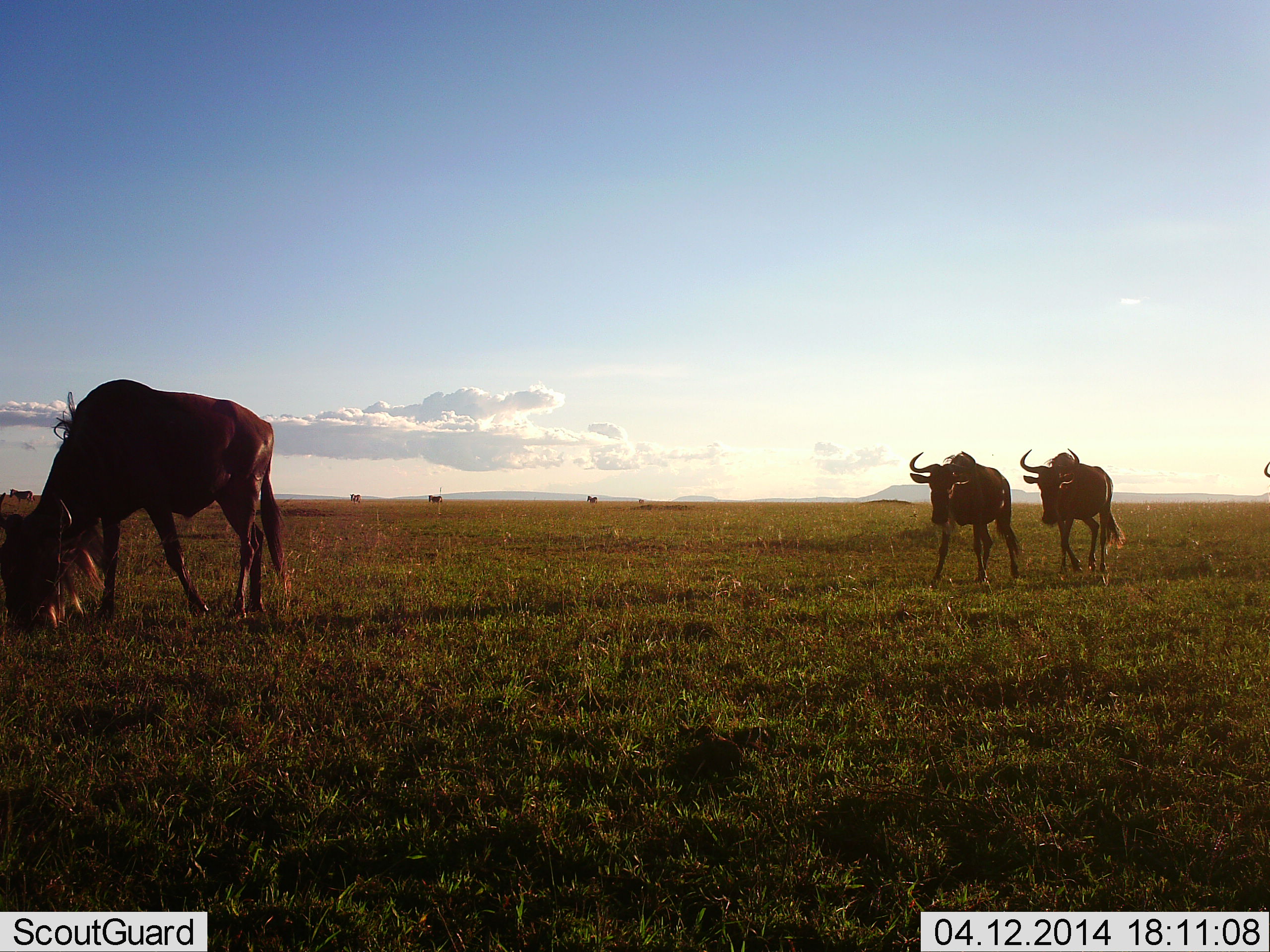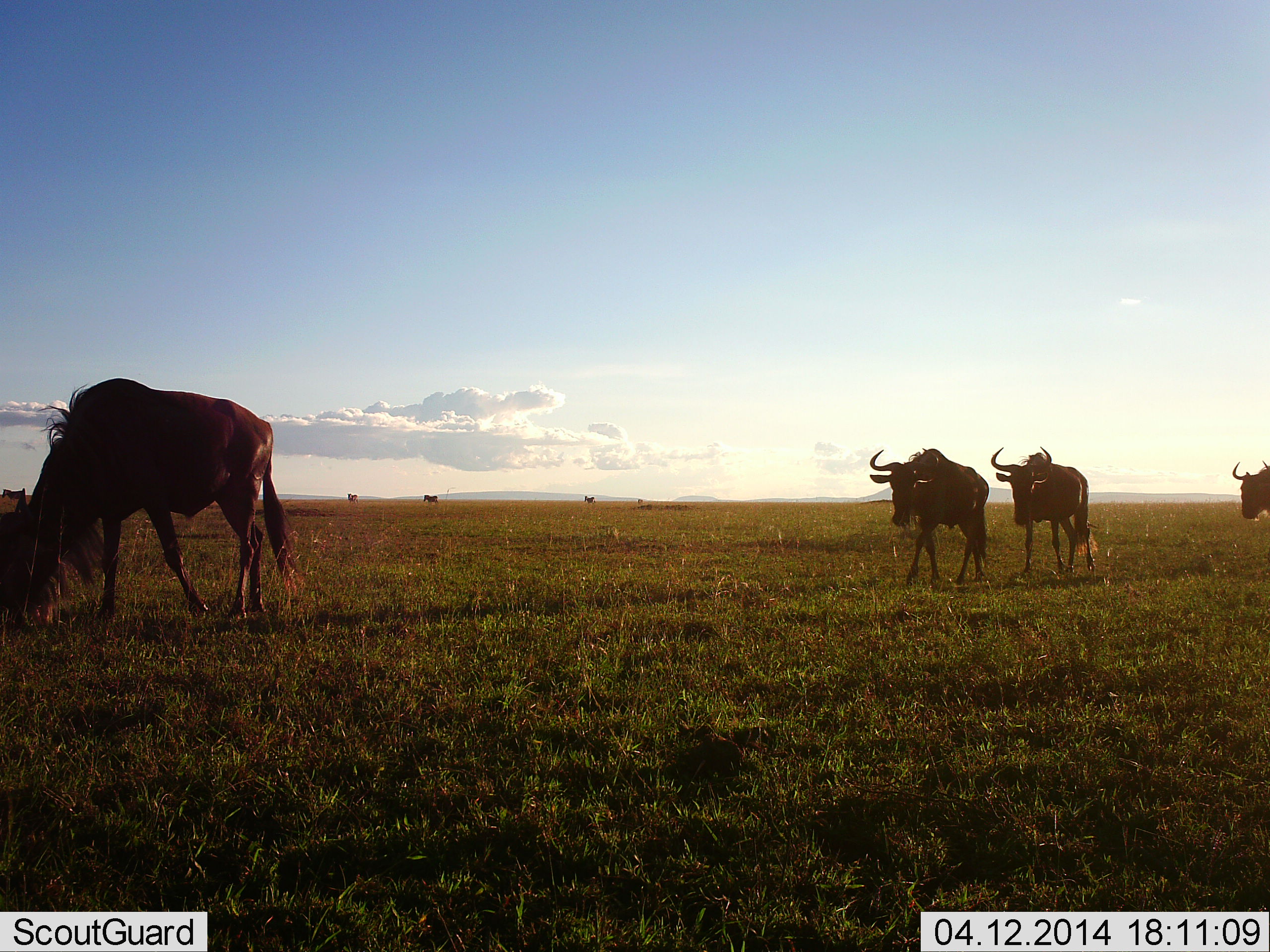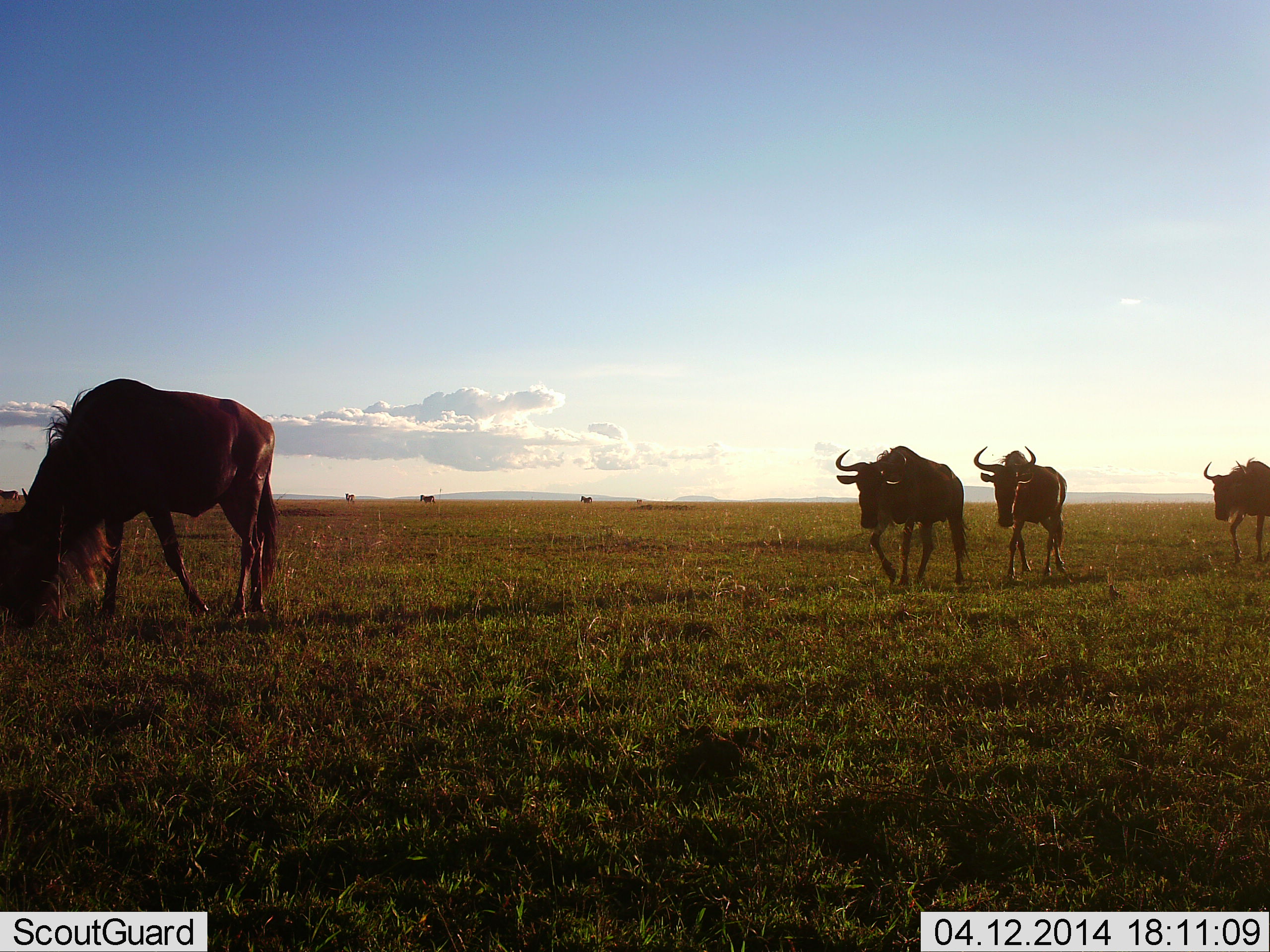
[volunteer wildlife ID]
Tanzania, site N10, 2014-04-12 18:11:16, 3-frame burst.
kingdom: Animalia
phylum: Chordata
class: Mammalia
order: Artiodactyla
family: Bovidae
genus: Connochaetes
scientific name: Connochaetes taurinus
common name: blue wildebeest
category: wildebeest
Wildebeest (blue wildebeest) (Connochaetes taurinus), count 6. Behavior (volunteer vote fractions): standing 24%, resting 2%, moving 96%, interacting 2%. Young present (vote fraction): 0%. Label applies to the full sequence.